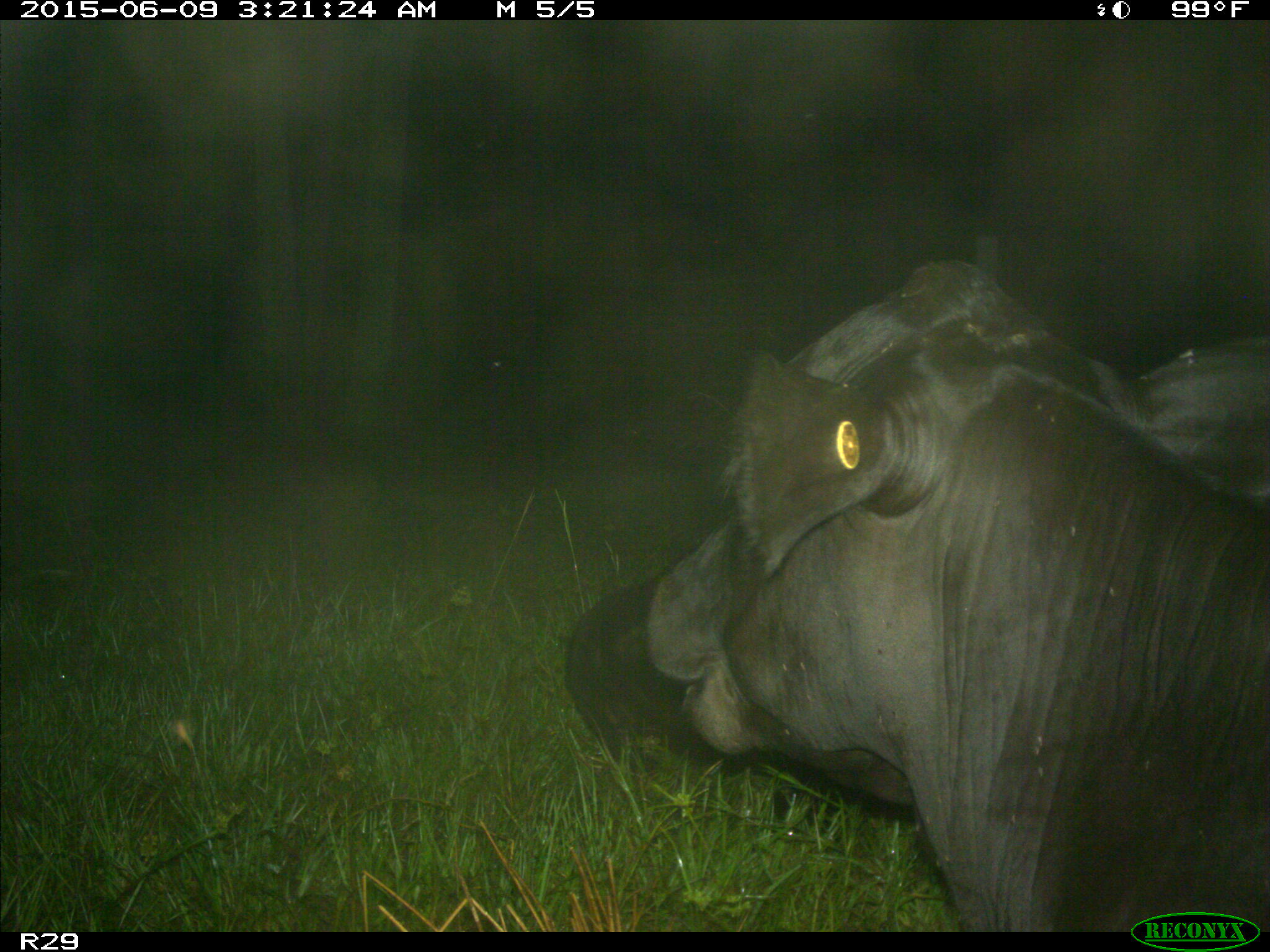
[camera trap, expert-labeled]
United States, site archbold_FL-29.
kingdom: Animalia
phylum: Chordata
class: Mammalia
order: Artiodactyla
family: Bovidae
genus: Bos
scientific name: Bos taurus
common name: domestic cow